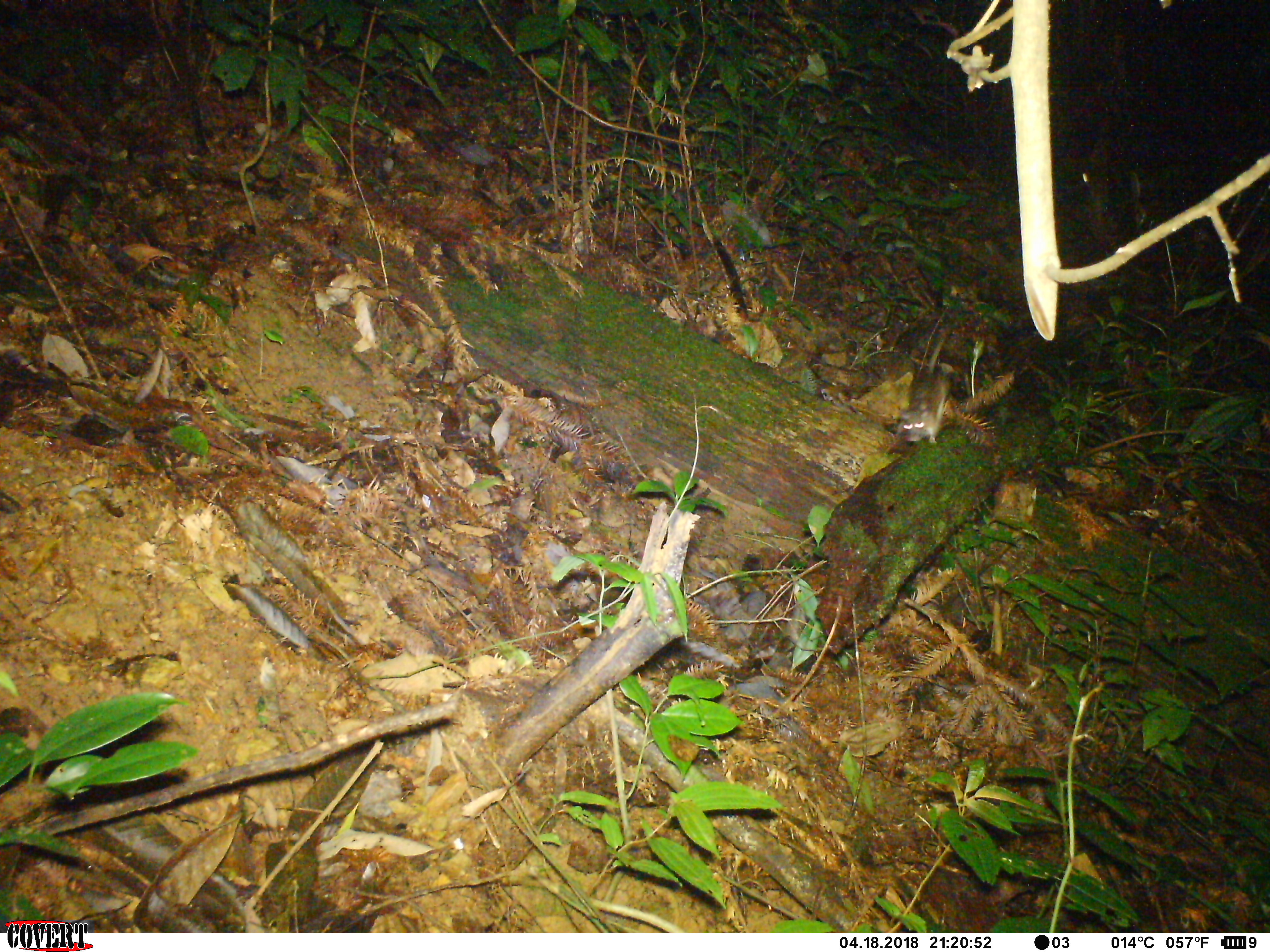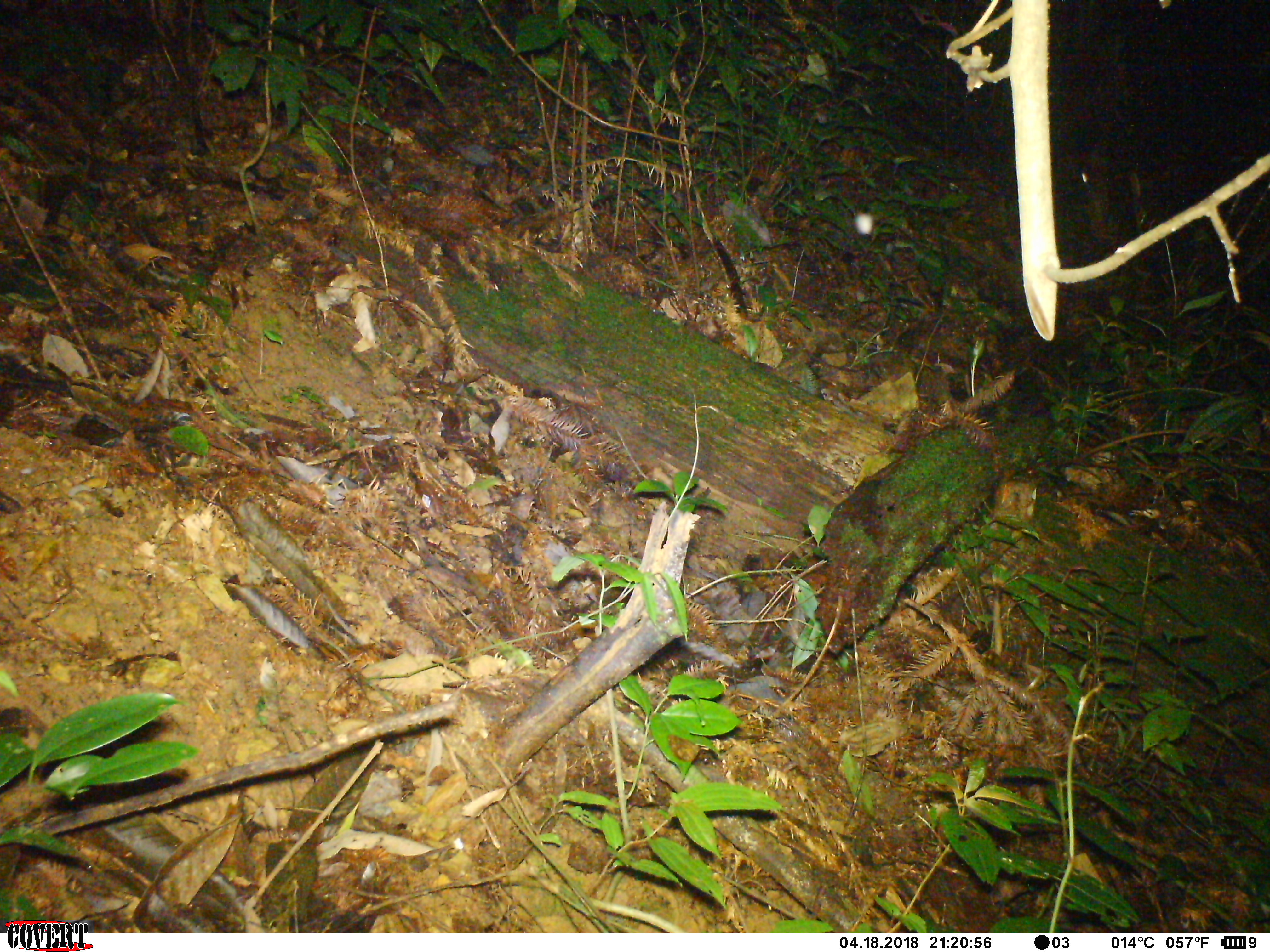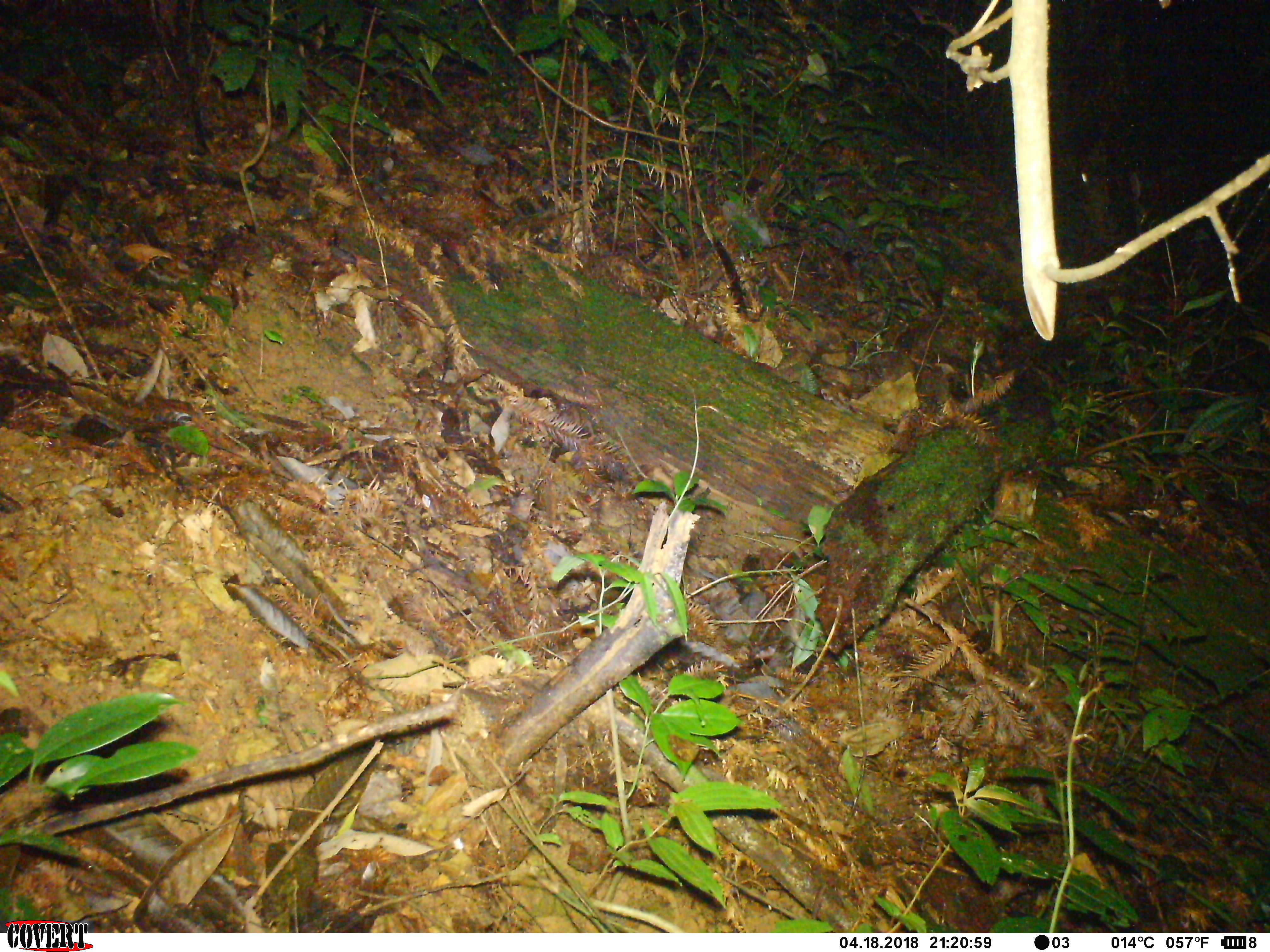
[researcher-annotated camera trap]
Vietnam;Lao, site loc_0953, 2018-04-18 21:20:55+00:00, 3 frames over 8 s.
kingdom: Animalia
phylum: Chordata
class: Mammalia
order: Rodentia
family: Muridae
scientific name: Muridae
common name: old-world mice and rats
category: unidentified murid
Unidentified murid (old-world mice and rats) (Muridae). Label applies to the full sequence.